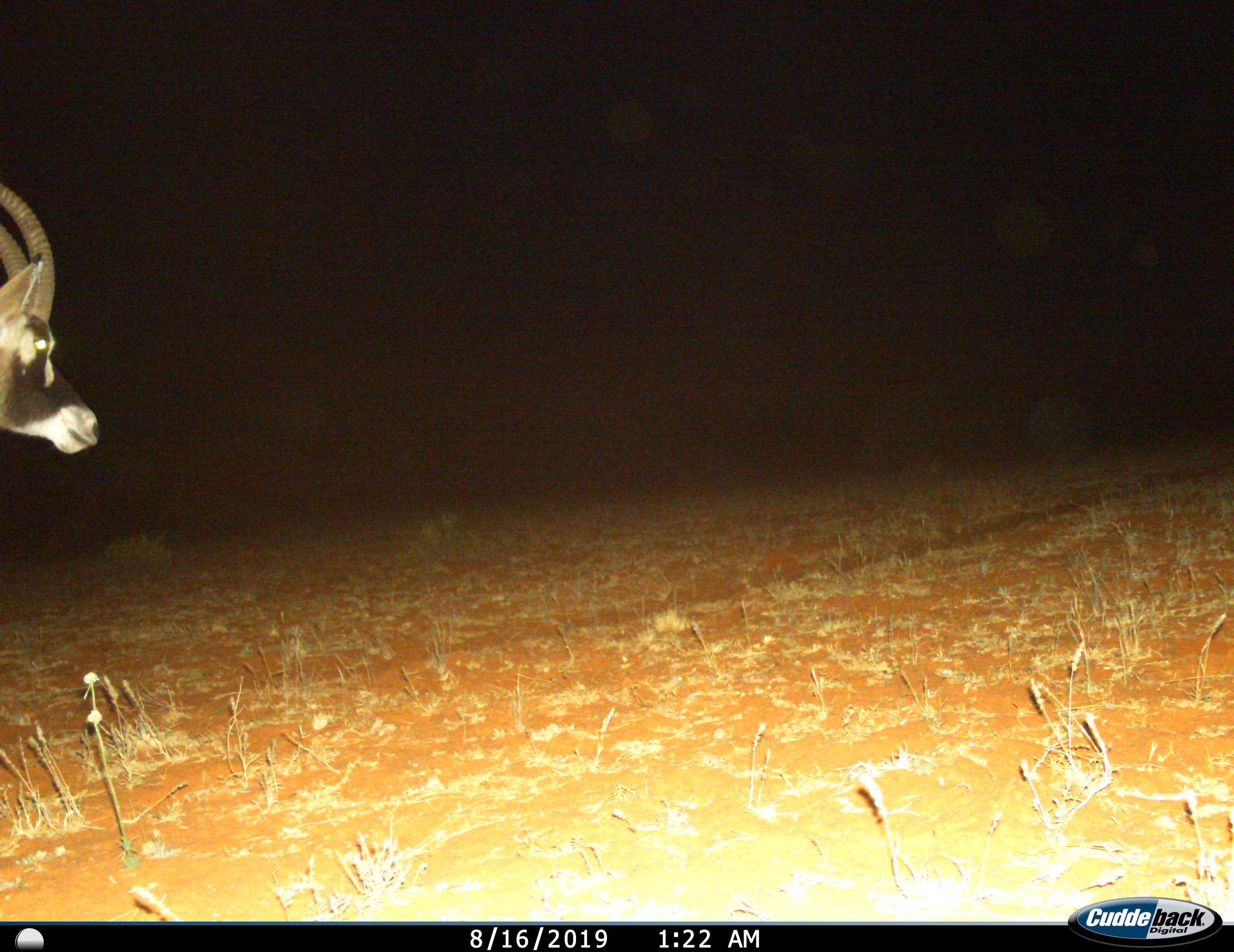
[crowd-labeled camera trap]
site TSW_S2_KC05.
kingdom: Animalia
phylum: Chordata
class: Mammalia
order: Artiodactyla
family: Bovidae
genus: Oryx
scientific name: Oryx gazella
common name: gemsbok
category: oryx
Oryx (gemsbok) (Oryx gazella), count 1. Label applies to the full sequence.